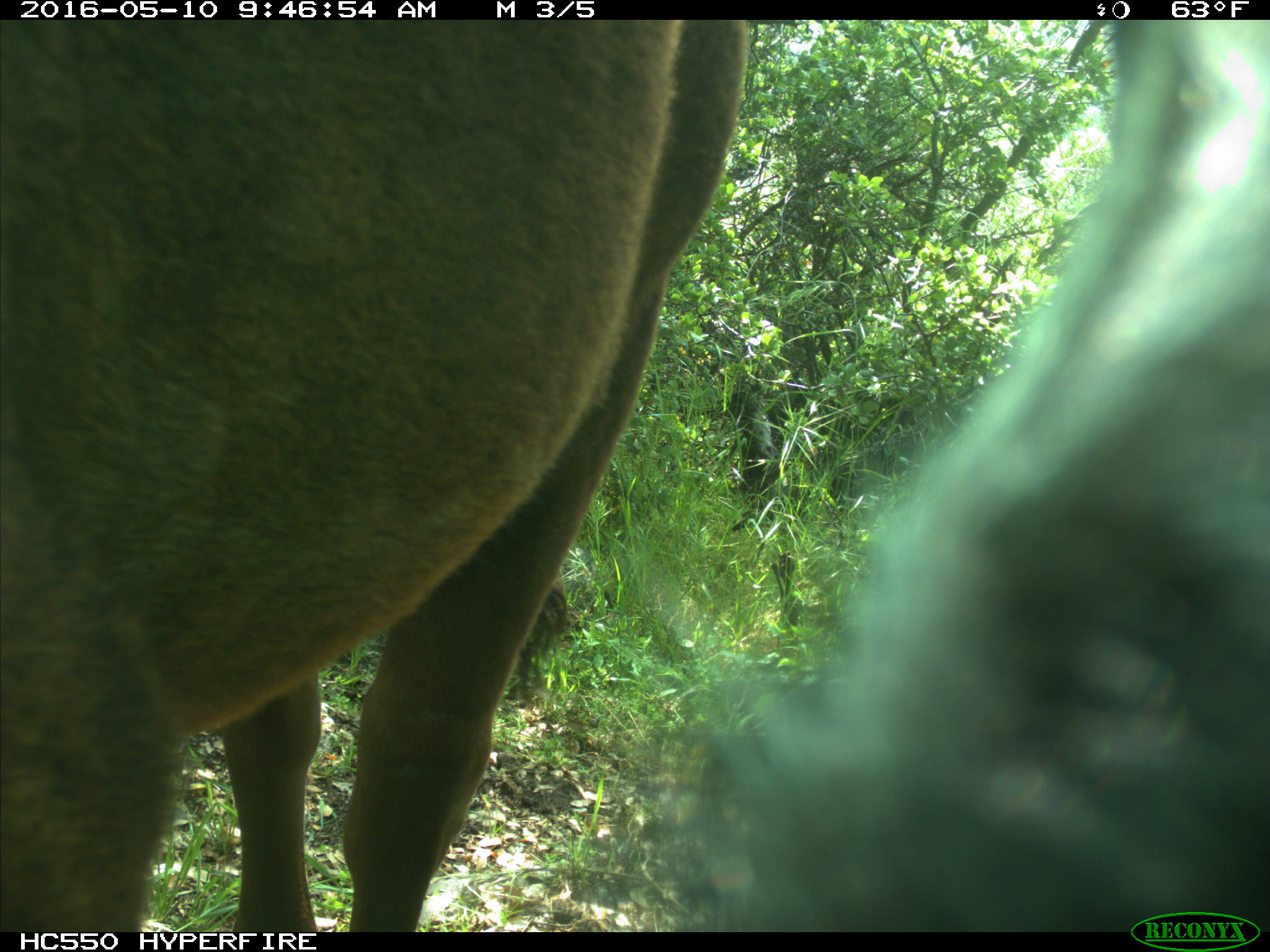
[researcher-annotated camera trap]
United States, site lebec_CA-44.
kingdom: Animalia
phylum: Chordata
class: Mammalia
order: Artiodactyla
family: Bovidae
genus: Bos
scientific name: Bos taurus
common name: domestic cow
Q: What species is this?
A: Bos taurus (domestic cow).